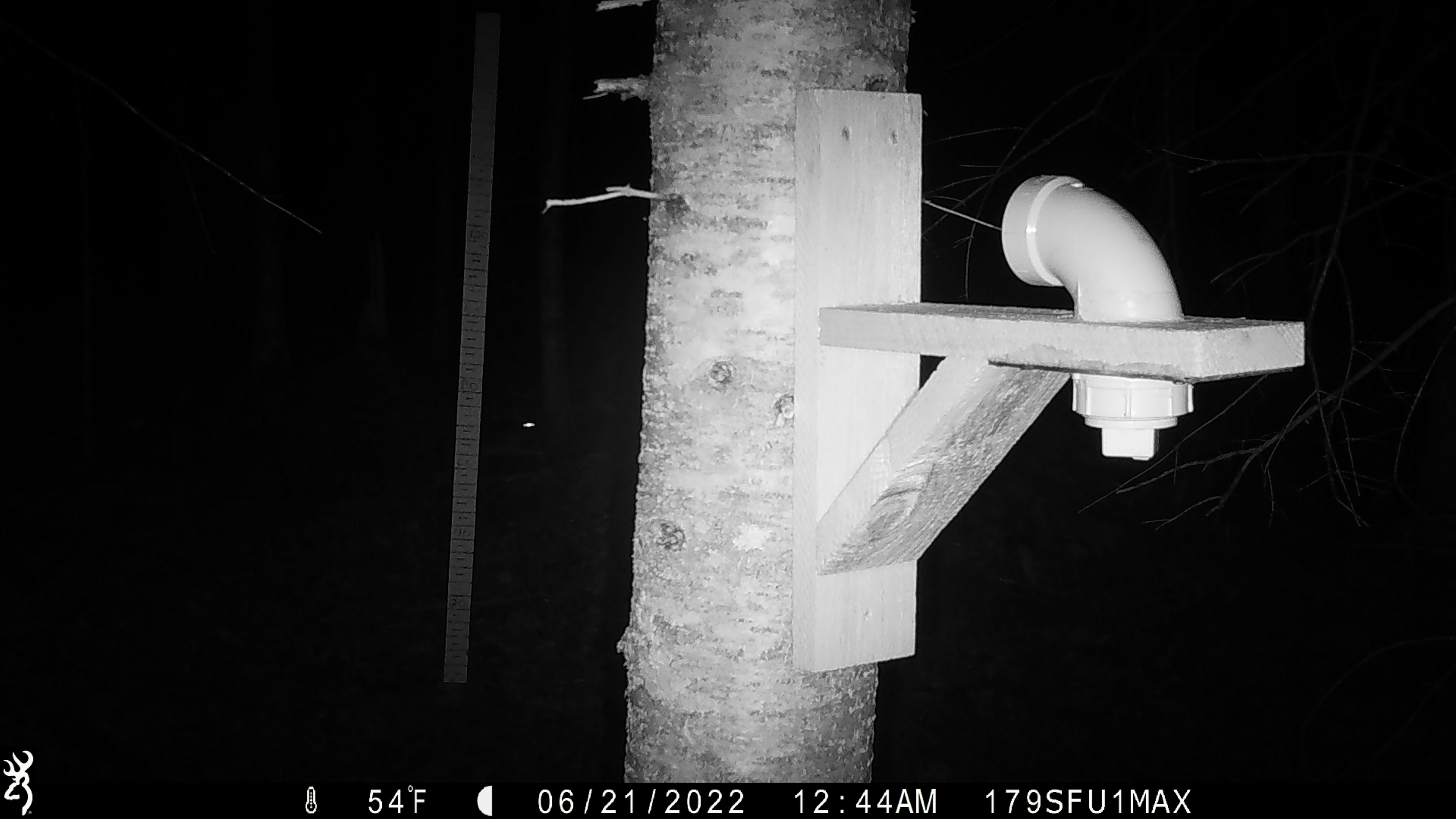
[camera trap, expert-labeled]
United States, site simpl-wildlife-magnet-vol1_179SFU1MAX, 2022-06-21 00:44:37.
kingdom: Animalia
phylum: Chordata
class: Mammalia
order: Lagomorpha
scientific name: Lagomorpha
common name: rabbit or hare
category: rabbit or hare sp.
Rabbit or hare sp. (rabbit or hare) (Lagomorpha).